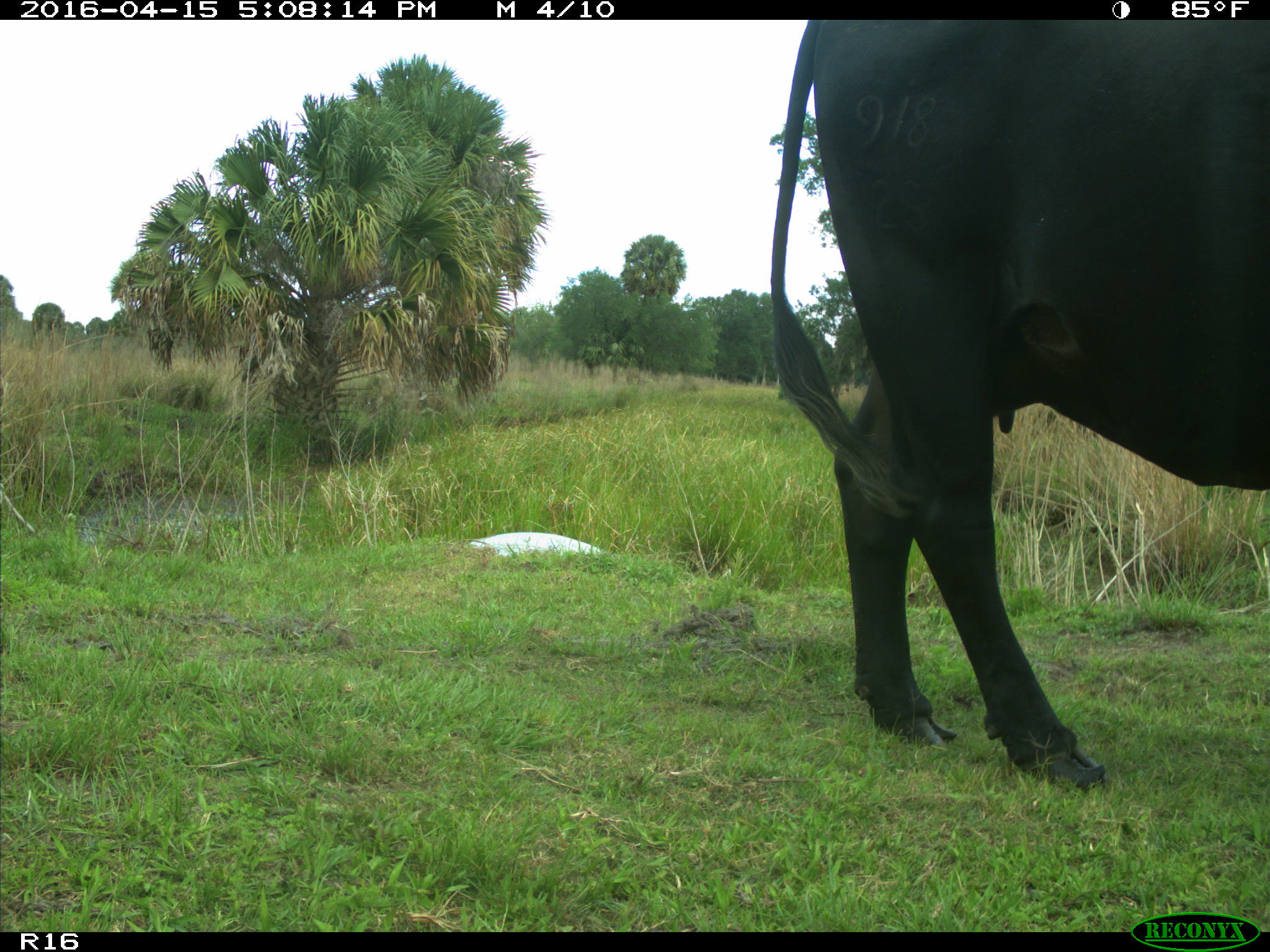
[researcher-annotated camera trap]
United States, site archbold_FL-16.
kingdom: Animalia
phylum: Chordata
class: Mammalia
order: Artiodactyla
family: Bovidae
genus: Bos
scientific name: Bos taurus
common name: domestic cow